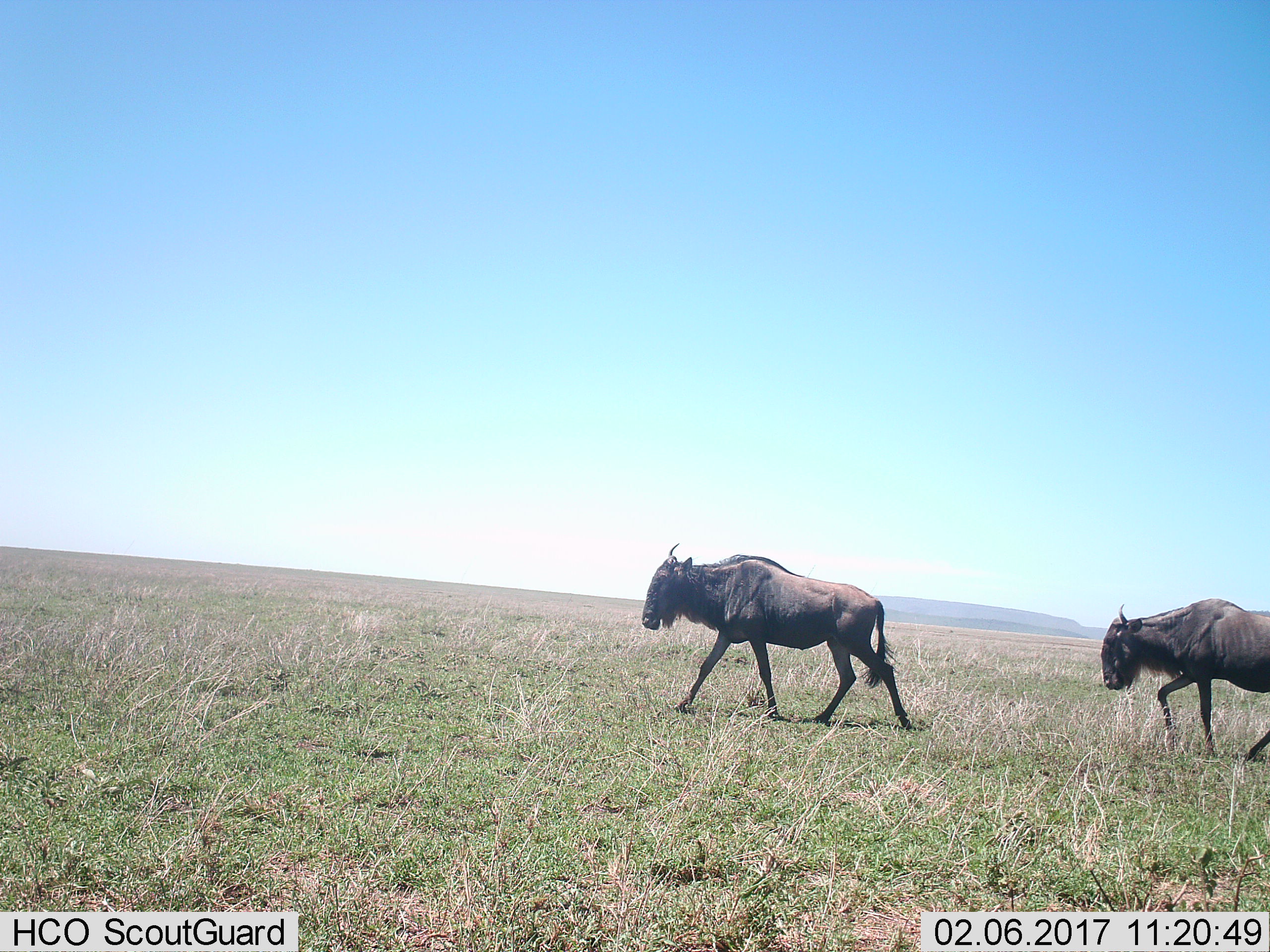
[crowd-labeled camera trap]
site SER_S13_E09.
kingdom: Animalia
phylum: Chordata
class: Mammalia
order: Artiodactyla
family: Bovidae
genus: Connochaetes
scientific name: Connochaetes taurinus taurinus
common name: blue wildebeest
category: wildebeestblue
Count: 2.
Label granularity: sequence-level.